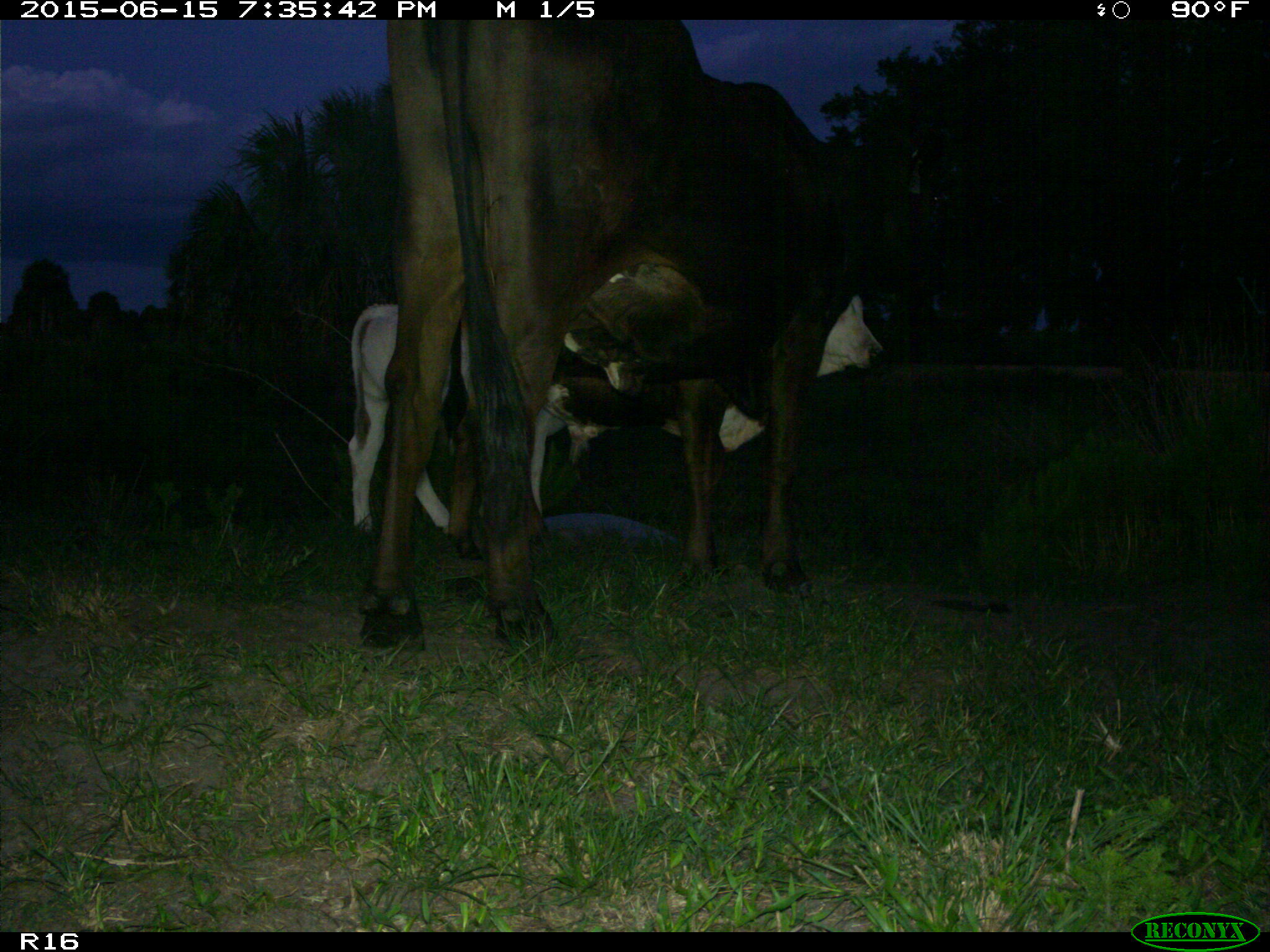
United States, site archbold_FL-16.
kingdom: Animalia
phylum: Chordata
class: Mammalia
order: Artiodactyla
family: Bovidae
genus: Bos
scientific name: Bos taurus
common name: domestic cow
Bos taurus (domestic cow).